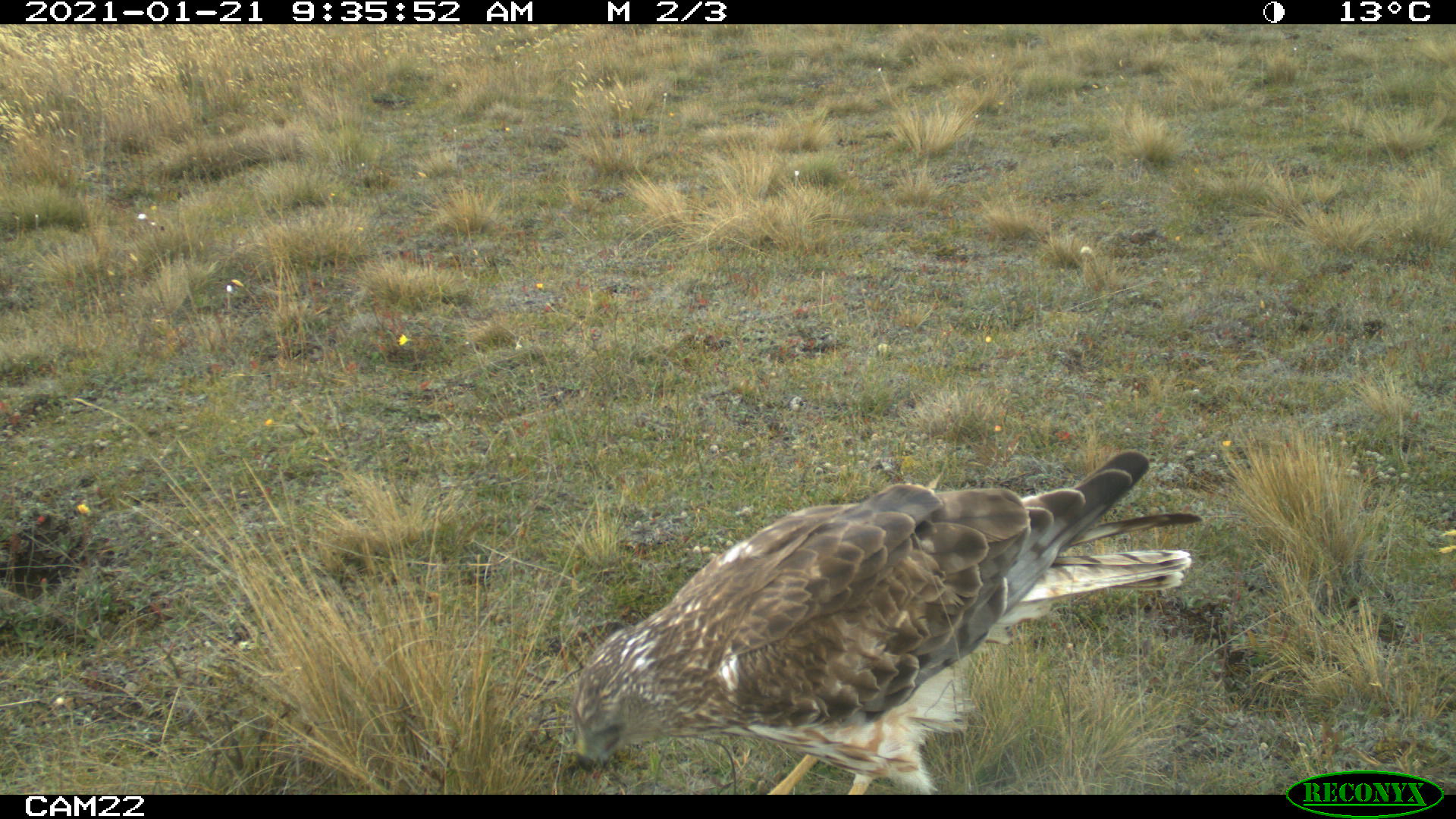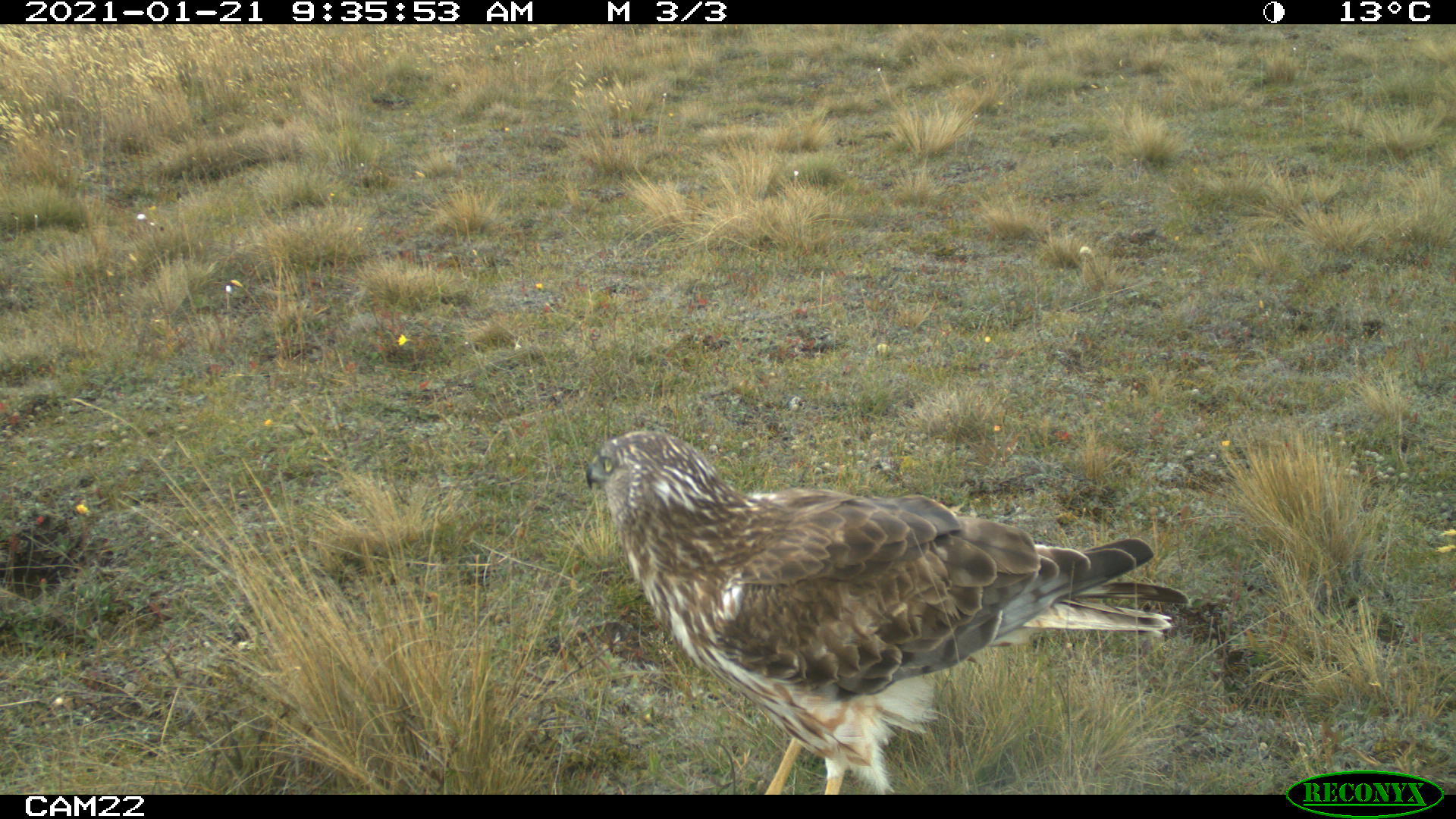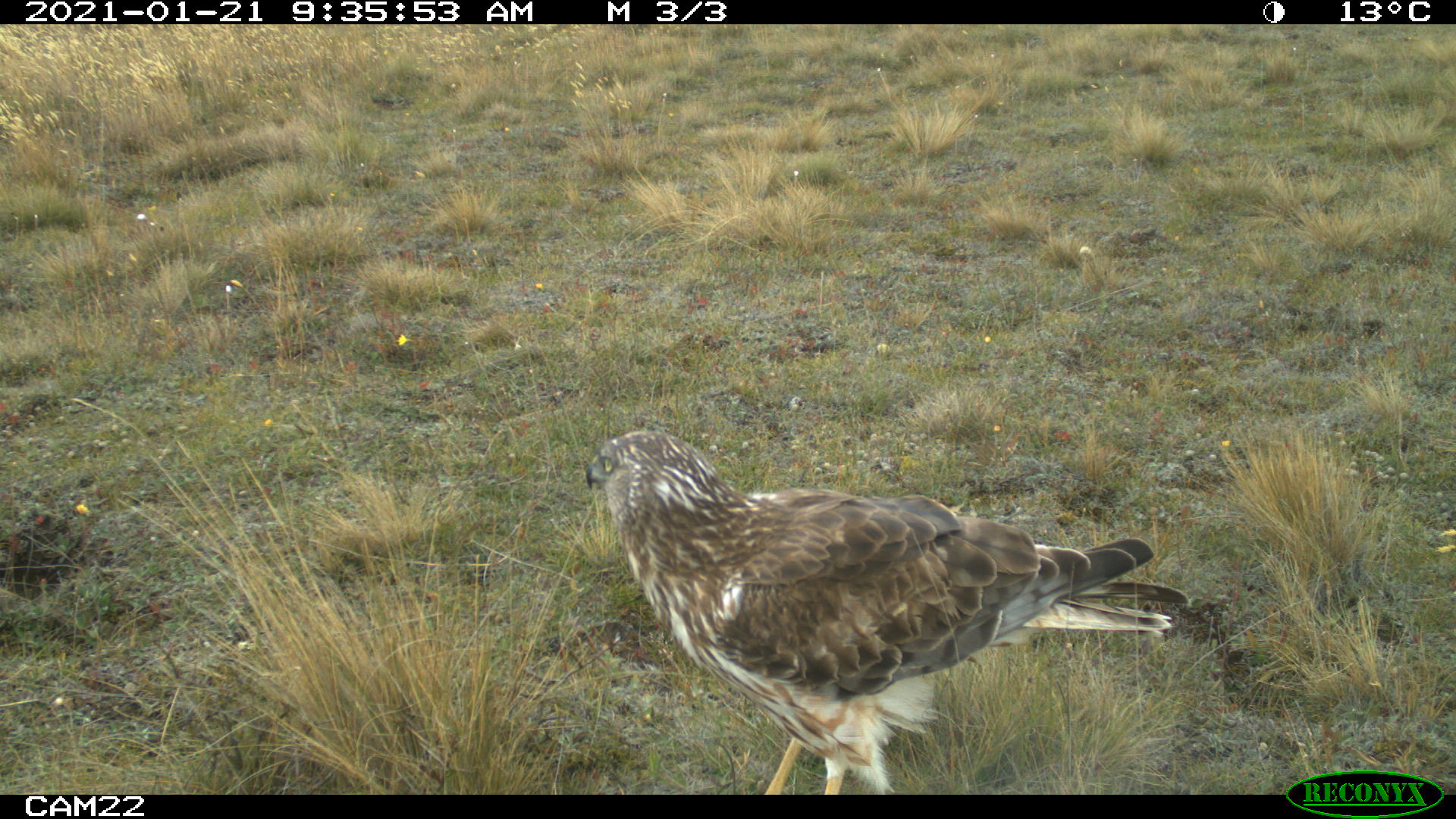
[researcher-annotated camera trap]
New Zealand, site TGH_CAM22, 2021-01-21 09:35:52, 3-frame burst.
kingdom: Animalia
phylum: Chordata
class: Aves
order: Accipitriformes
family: Accipitridae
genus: Circus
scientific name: Circus approximans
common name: swamp harrier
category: harrier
Harrier (swamp harrier) (Circus approximans).